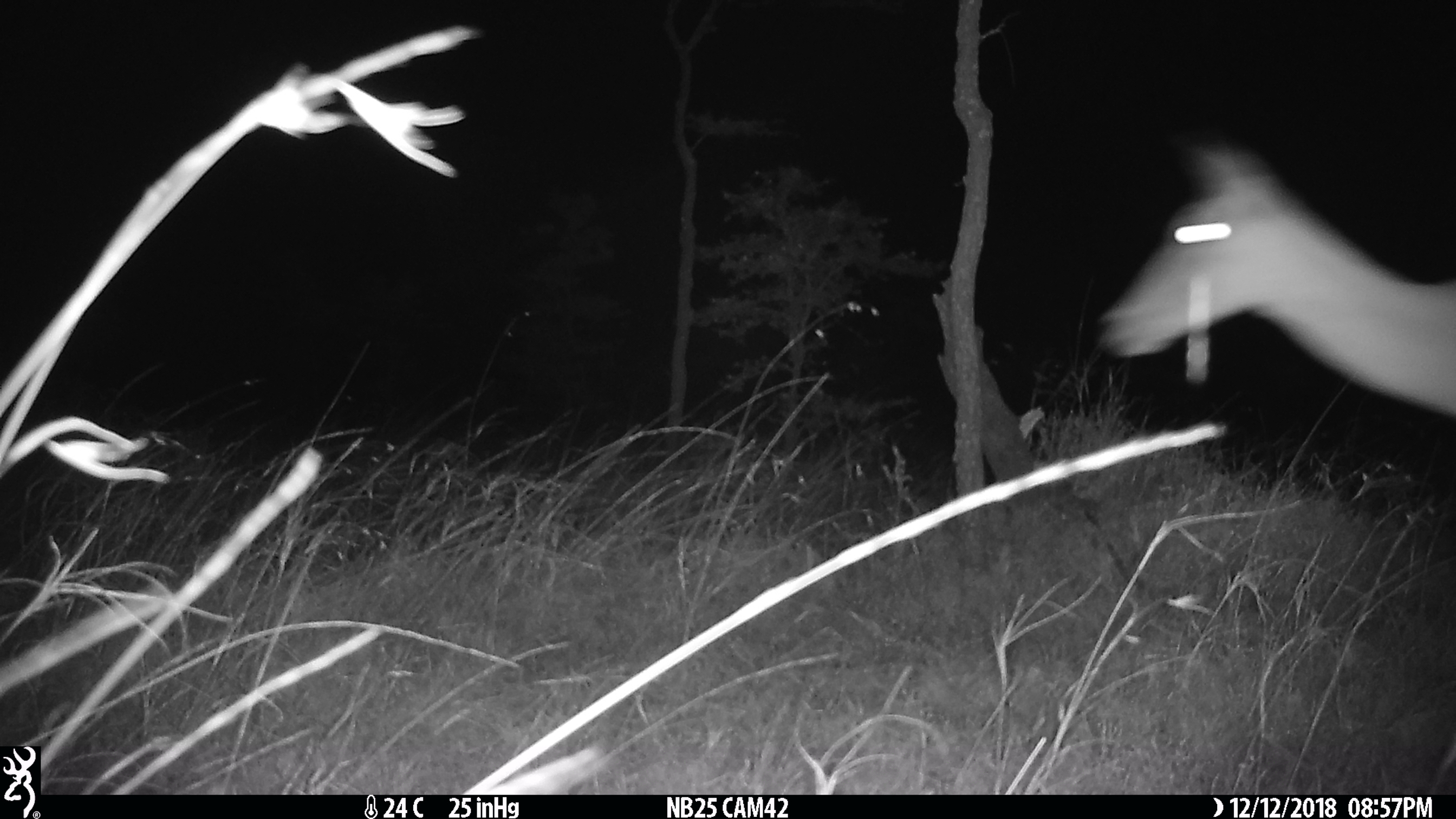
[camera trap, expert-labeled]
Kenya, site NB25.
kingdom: Animalia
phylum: Chordata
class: Mammalia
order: Artiodactyla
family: Bovidae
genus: Aepyceros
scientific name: Aepyceros melampus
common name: impala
Impala (Aepyceros melampus).